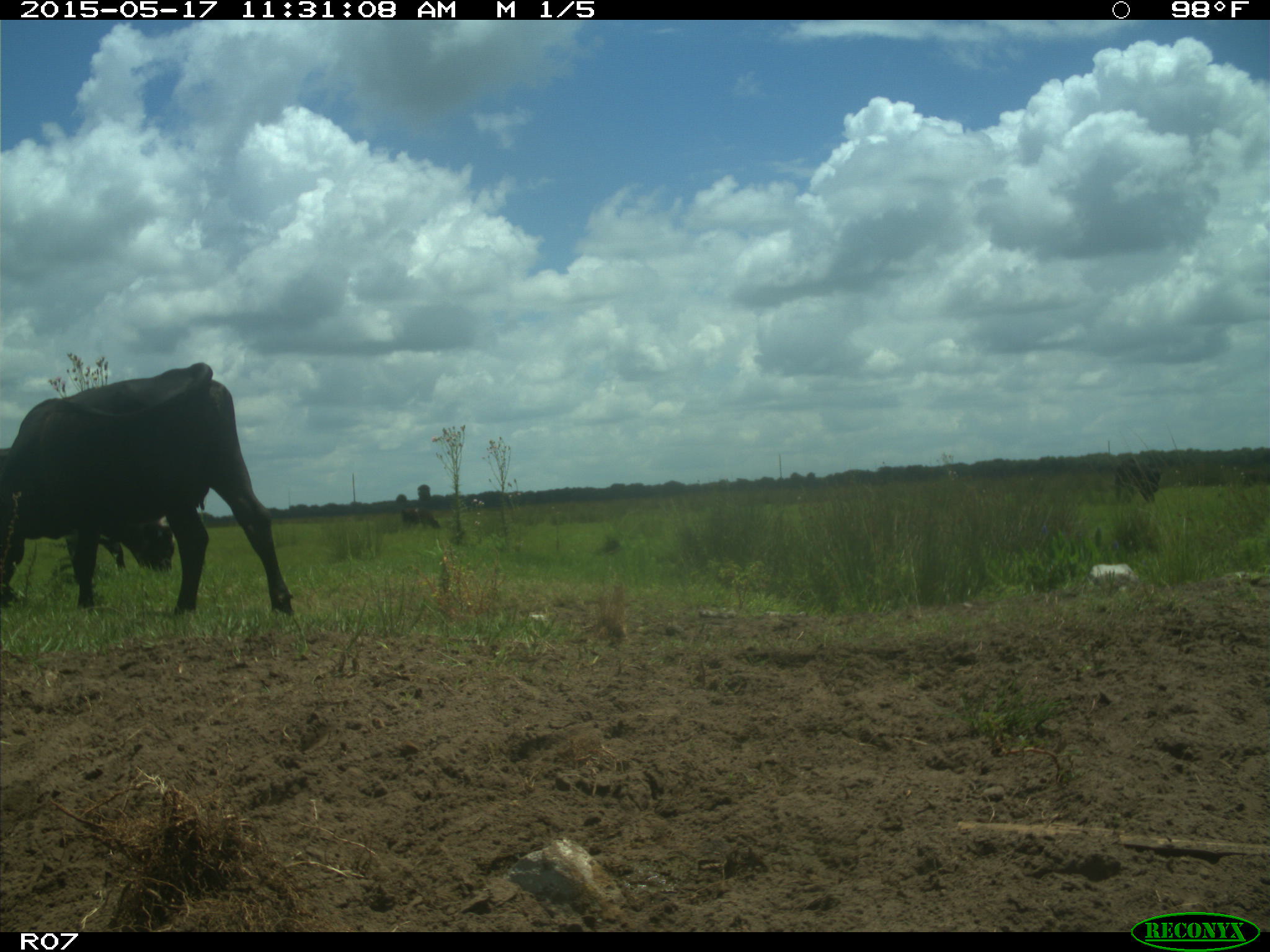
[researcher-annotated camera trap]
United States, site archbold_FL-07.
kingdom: Animalia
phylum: Chordata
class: Mammalia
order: Artiodactyla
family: Bovidae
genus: Bos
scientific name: Bos taurus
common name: domestic cow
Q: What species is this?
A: Bos taurus (domestic cow).